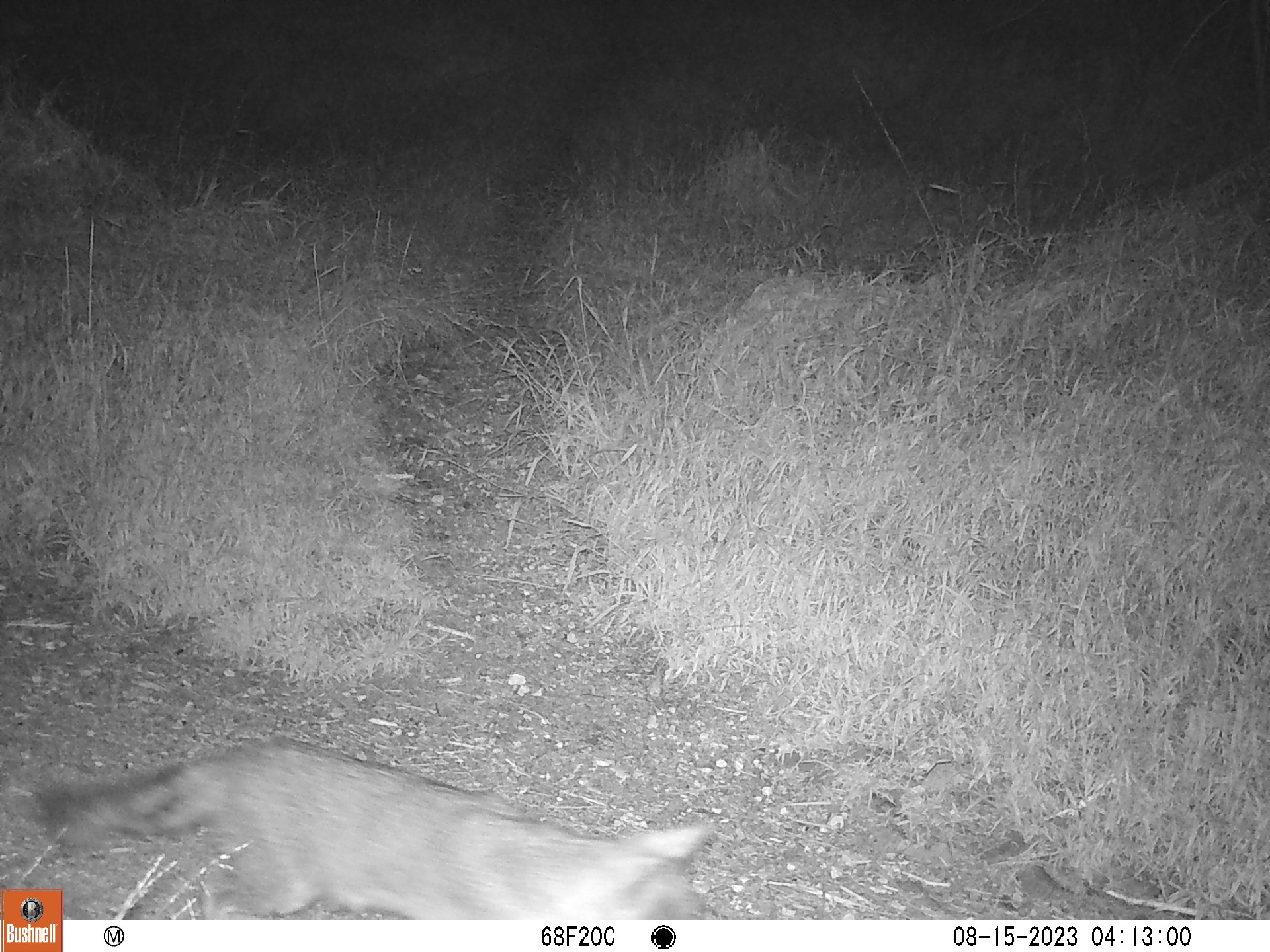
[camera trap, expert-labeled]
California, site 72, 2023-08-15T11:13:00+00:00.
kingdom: Animalia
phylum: Chordata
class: Mammalia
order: Carnivora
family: Canidae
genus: Urocyon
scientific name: Urocyon cinereoargenteus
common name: gray fox